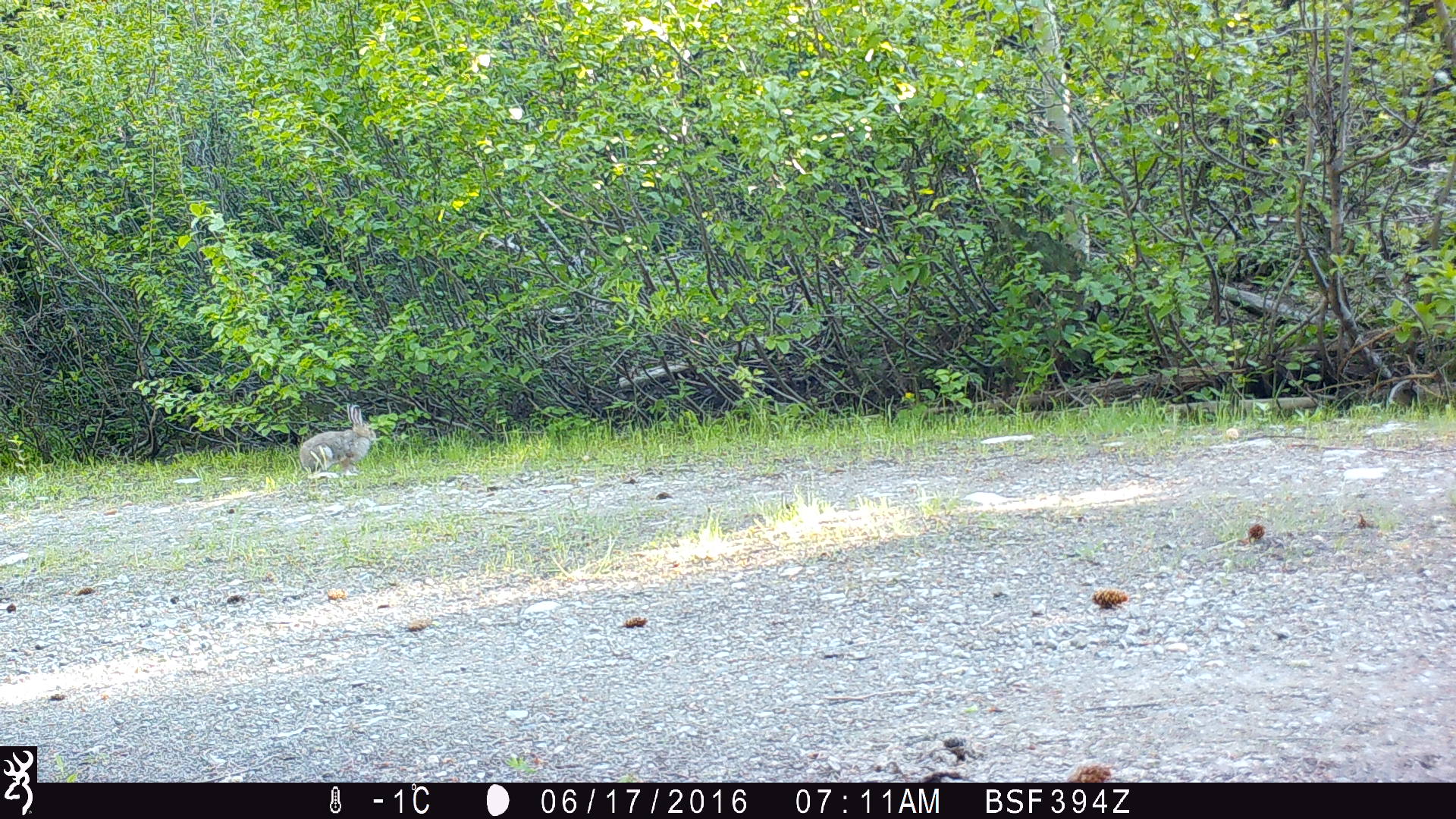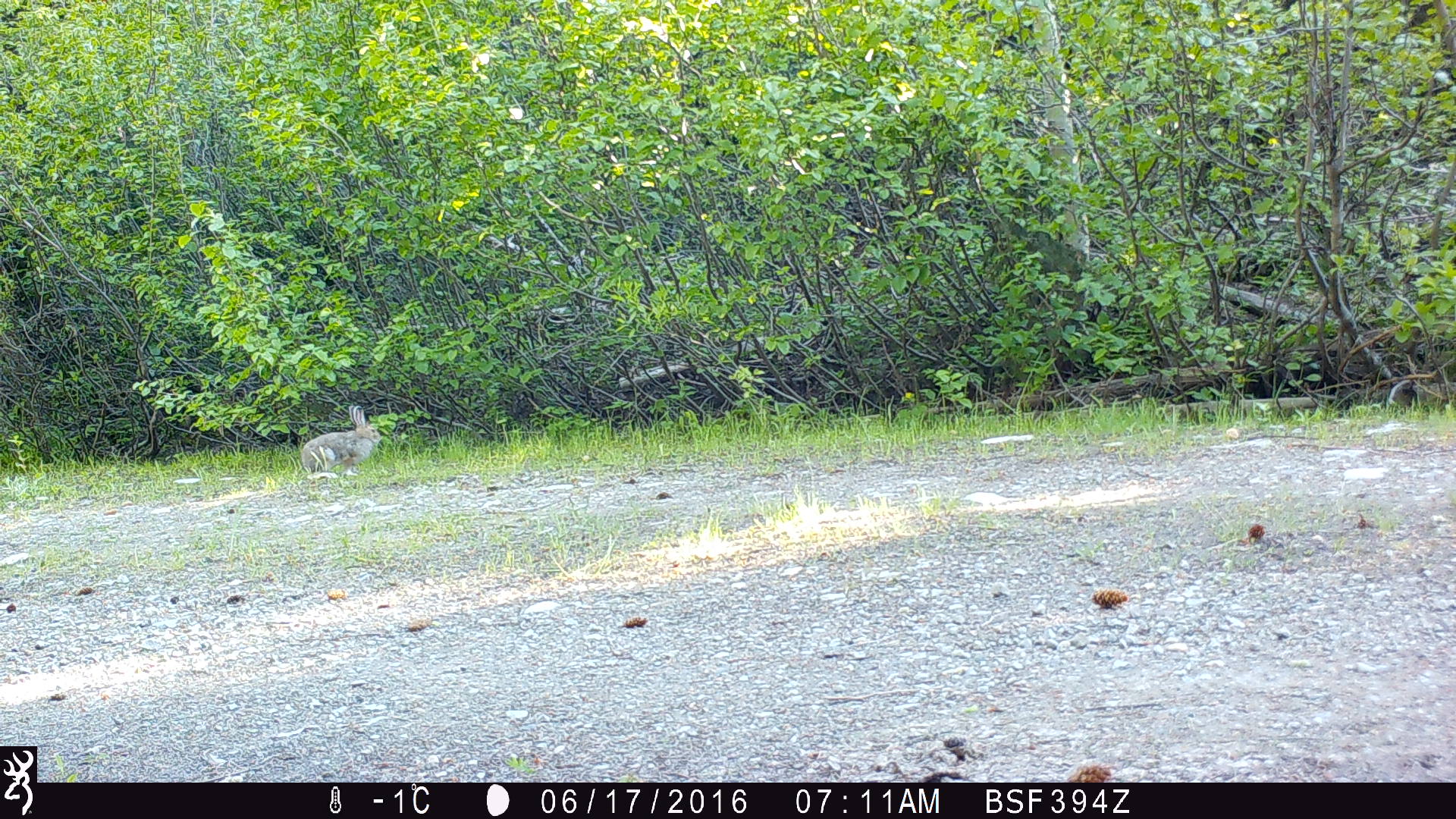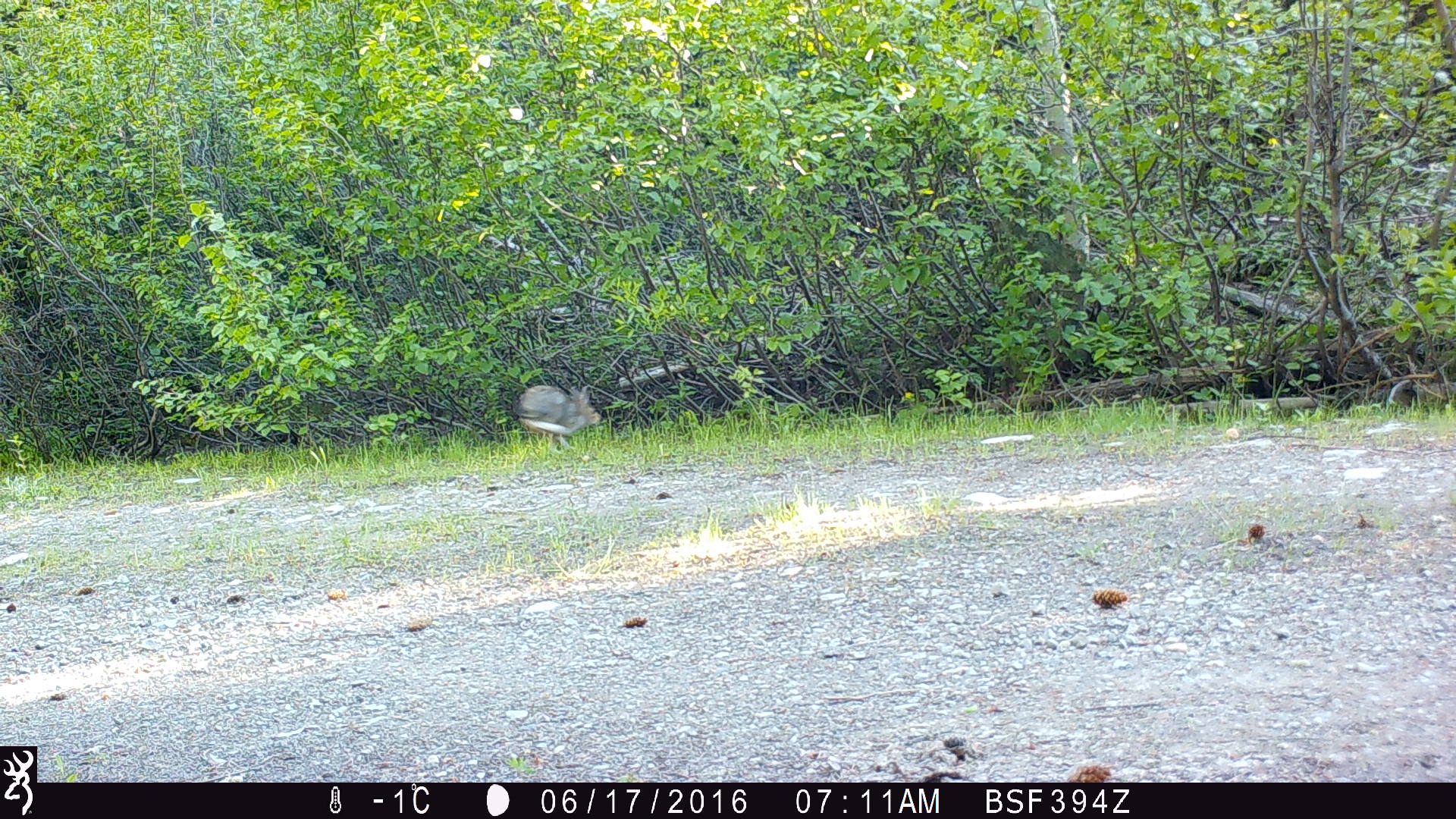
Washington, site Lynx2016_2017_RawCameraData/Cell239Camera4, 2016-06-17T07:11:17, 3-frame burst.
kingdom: Animalia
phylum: Chordata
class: Mammalia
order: Lagomorpha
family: Leporidae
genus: Lepus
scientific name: Lepus americanus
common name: snowshoe hare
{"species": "Lepus americanus (snowshoe hare)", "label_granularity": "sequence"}